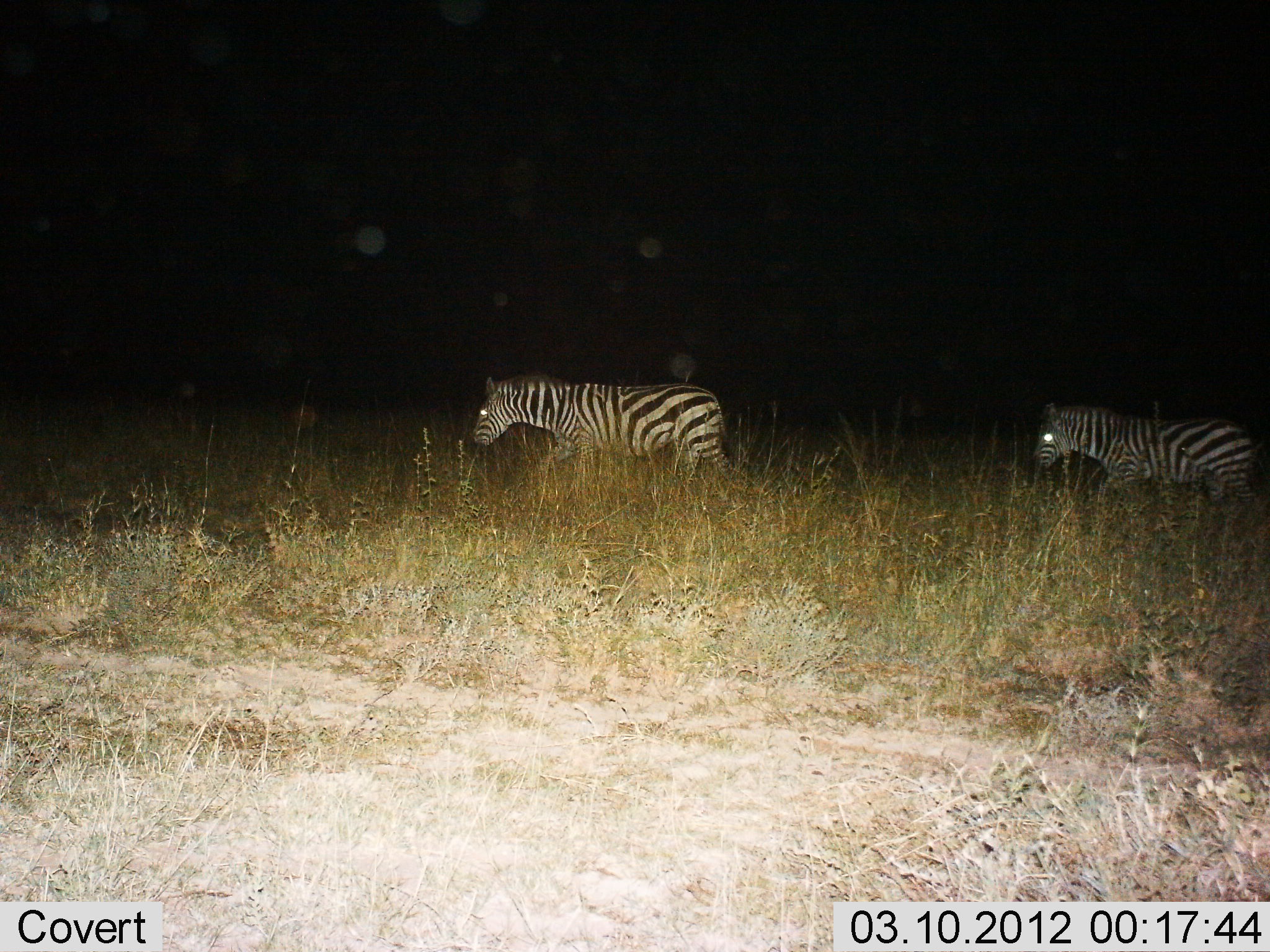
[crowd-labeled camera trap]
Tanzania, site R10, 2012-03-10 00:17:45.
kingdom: Animalia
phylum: Chordata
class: Mammalia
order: Perissodactyla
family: Equidae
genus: Equus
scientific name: Equus quagga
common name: plains zebra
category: zebra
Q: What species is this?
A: Zebra (plains zebra) (Equus quagga).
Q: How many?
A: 2.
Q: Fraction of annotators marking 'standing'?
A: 8%.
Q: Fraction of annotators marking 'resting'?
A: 0%.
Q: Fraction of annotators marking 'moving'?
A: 92%.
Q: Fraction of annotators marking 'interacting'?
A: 0%.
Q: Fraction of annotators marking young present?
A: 0%.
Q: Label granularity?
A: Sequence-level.